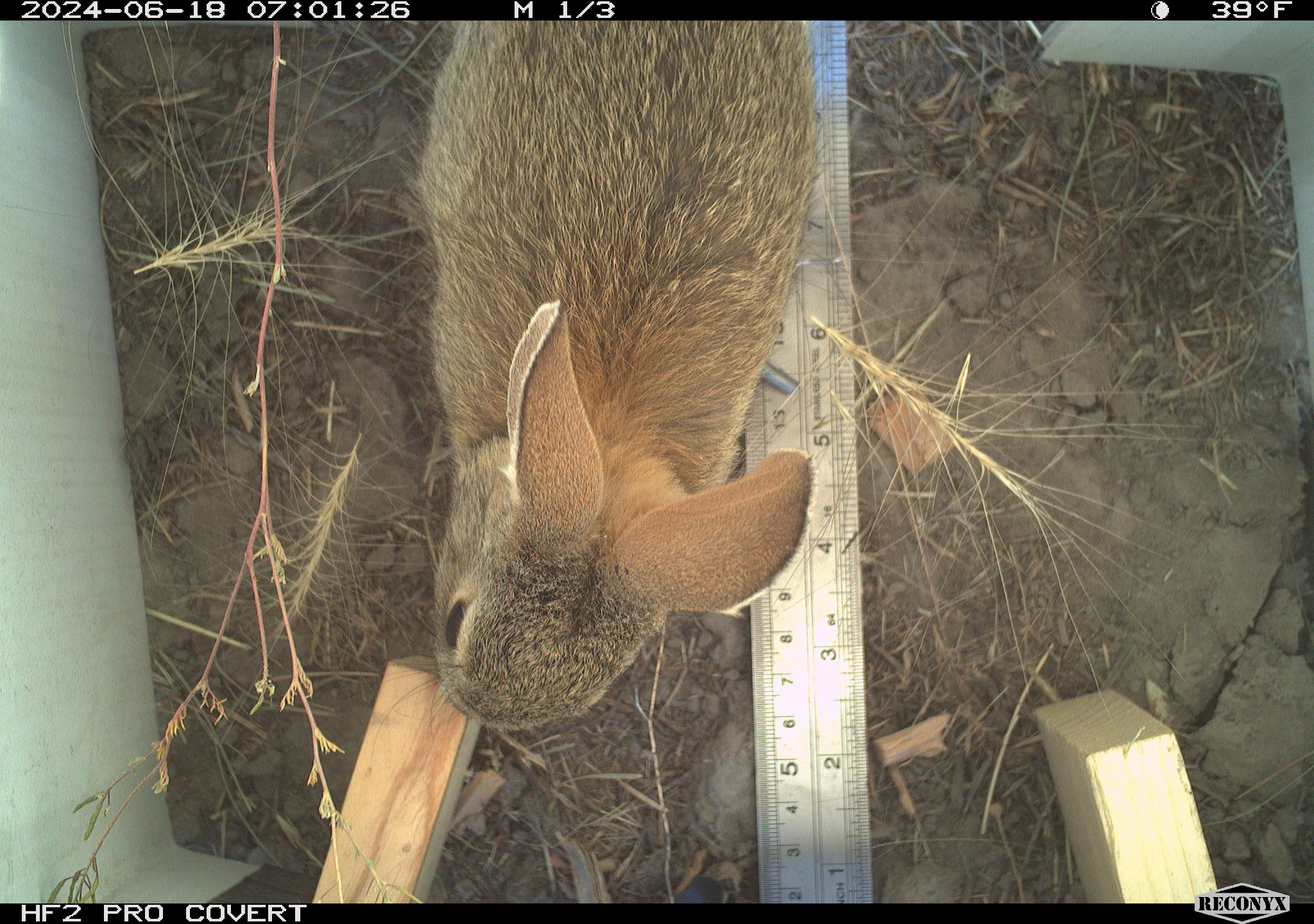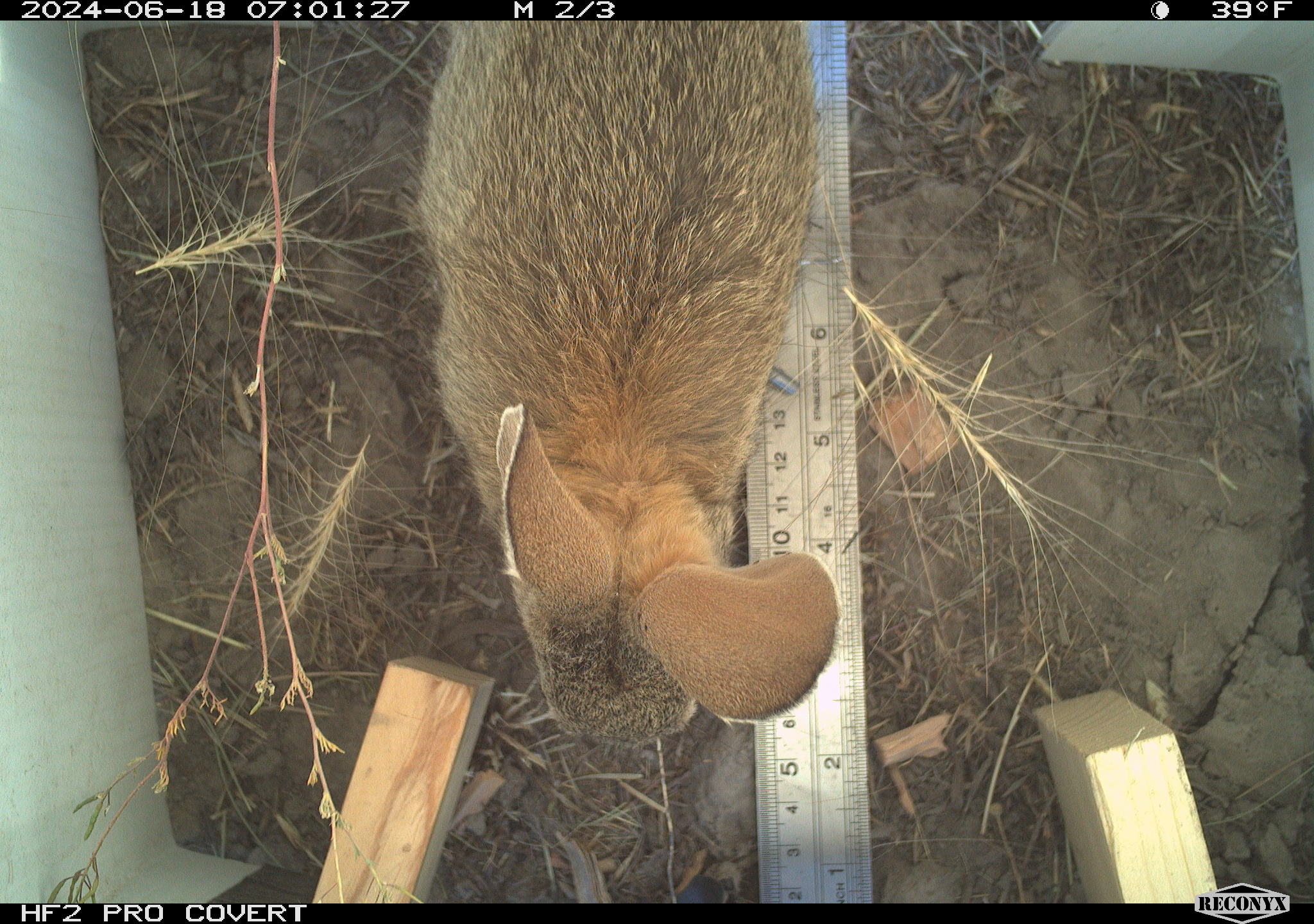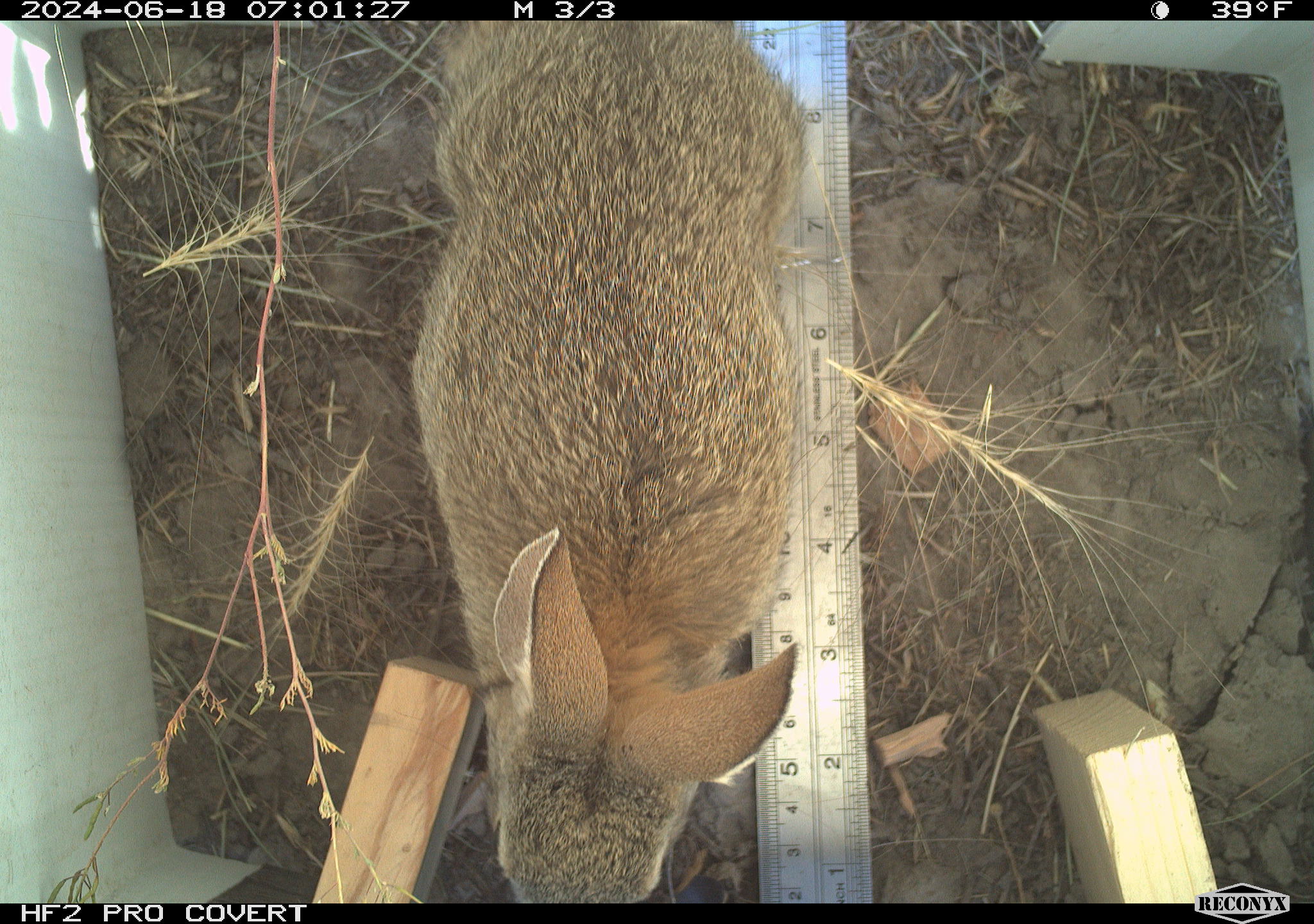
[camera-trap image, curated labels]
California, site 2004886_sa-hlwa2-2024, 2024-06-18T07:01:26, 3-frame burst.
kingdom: Animalia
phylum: Chordata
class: Mammalia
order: Lagomorpha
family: Leporidae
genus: Sylvilagus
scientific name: Sylvilagus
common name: cottontail rabbits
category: sylvilagus species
Sylvilagus species (cottontail rabbits) (Sylvilagus).